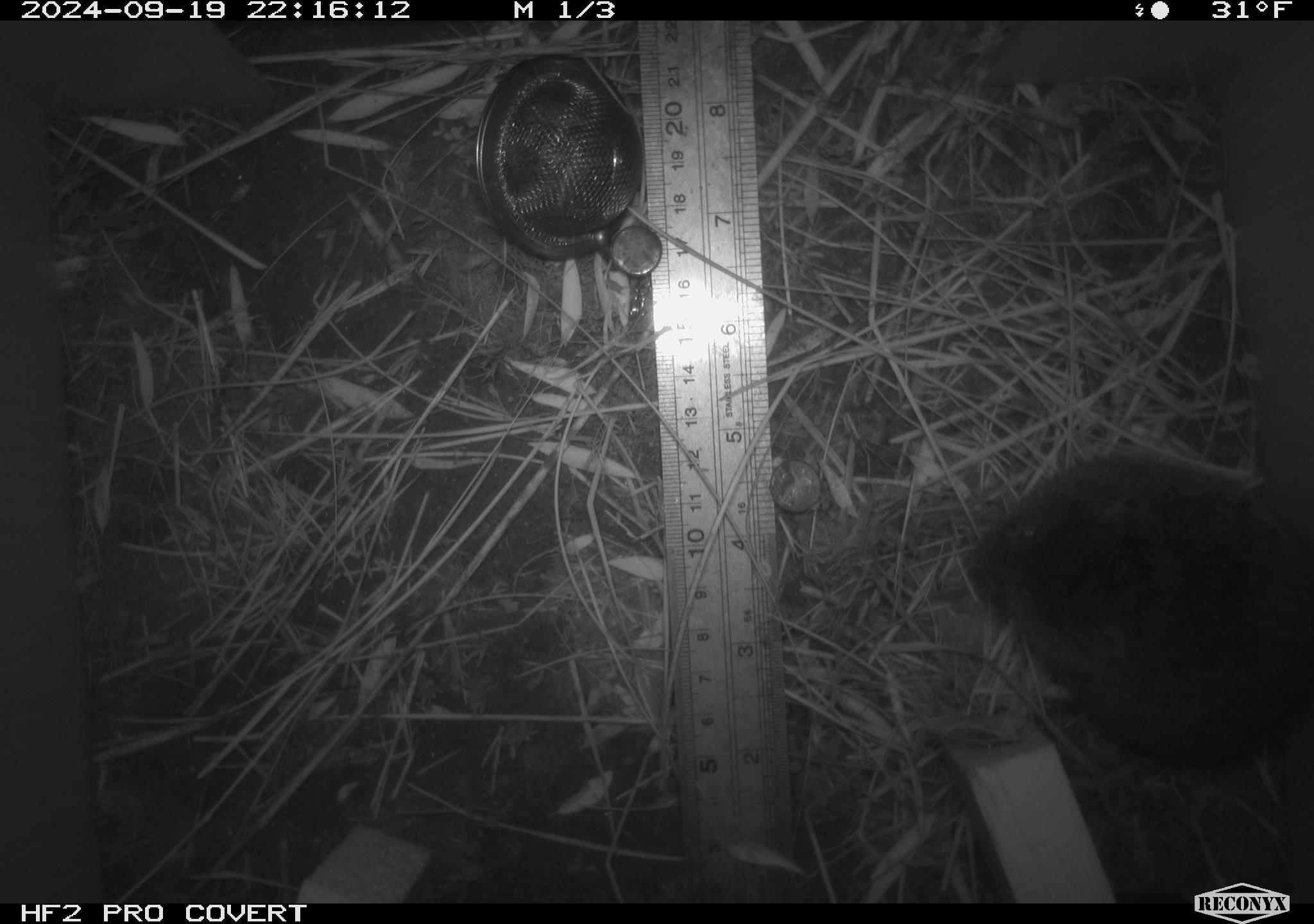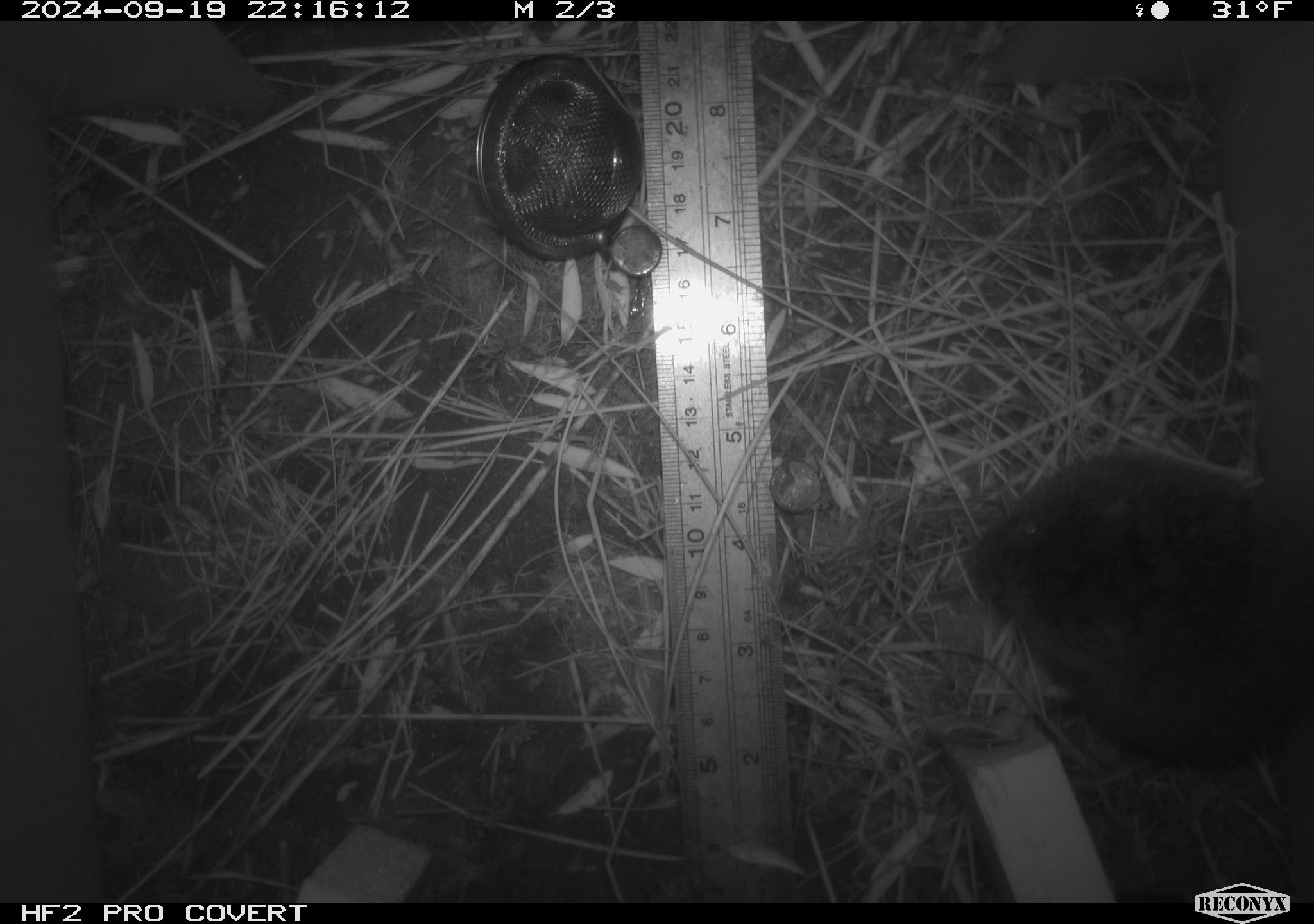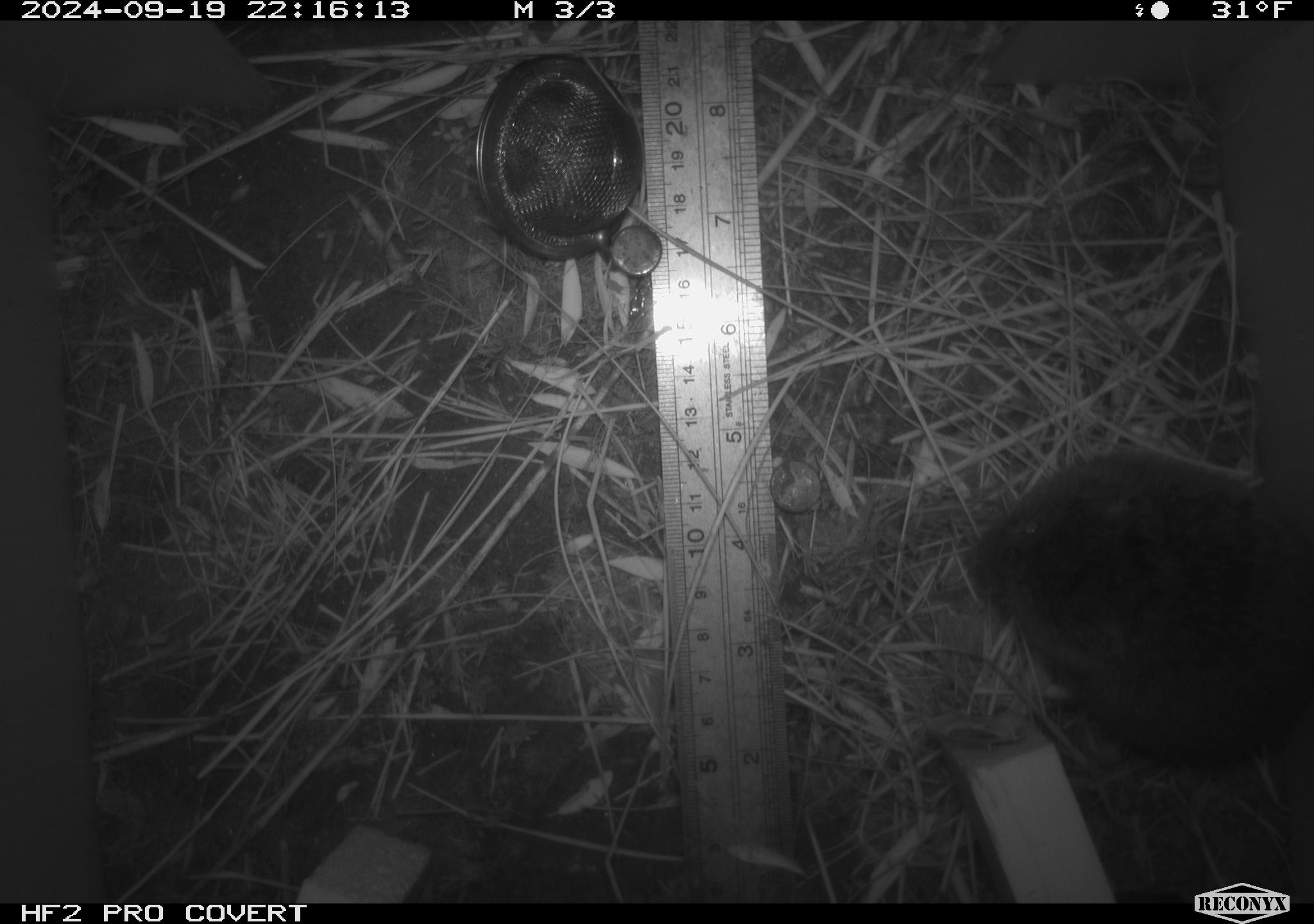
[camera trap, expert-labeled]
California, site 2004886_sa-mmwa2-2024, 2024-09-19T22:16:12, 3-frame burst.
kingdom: Animalia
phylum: Chordata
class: Mammalia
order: Rodentia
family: Cricetidae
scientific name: Arvicolinae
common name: voles, lemmings, and muskrats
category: arvicolinae subfamily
Arvicolinae subfamily (voles, lemmings, and muskrats) (Arvicolinae).